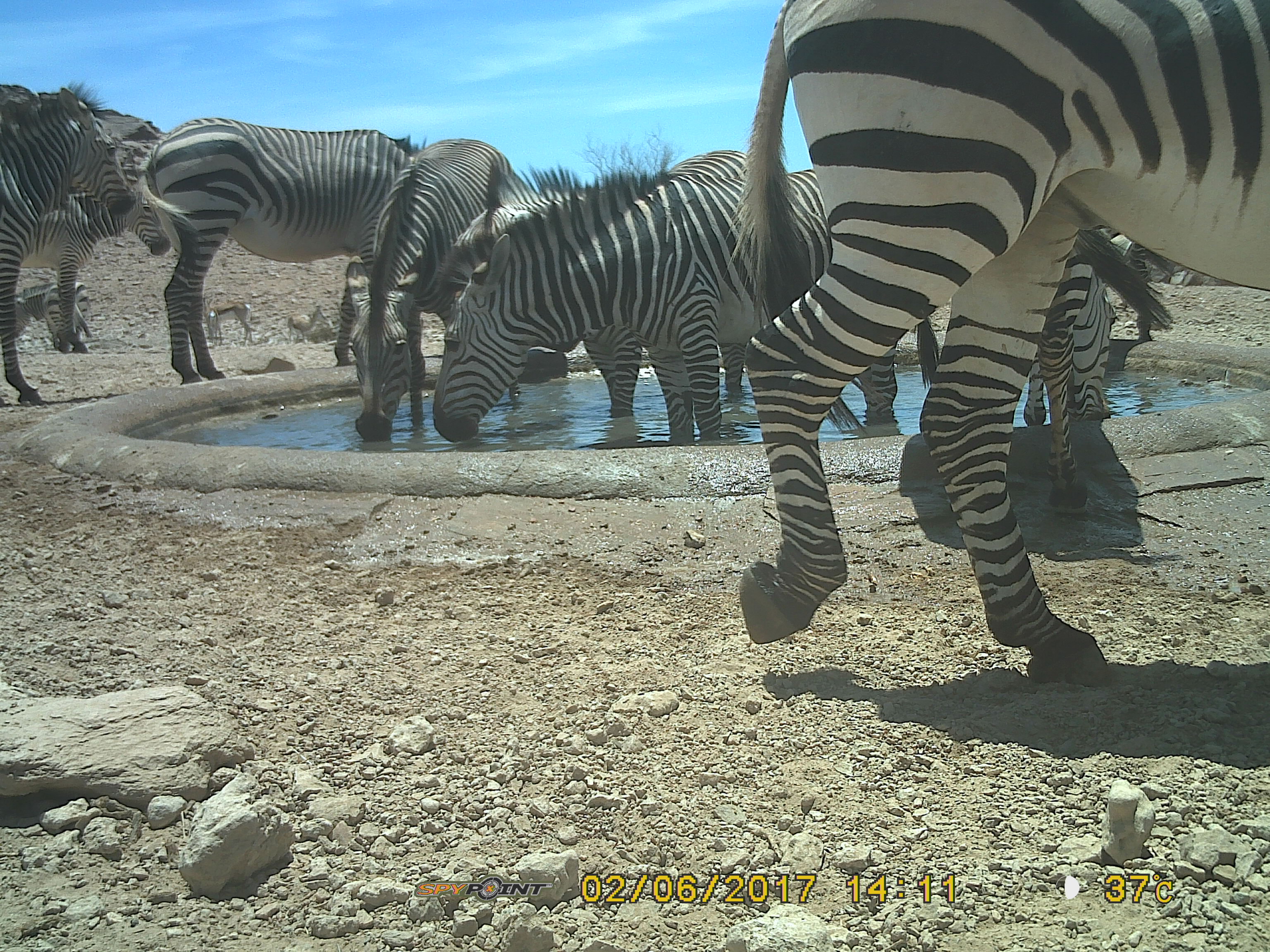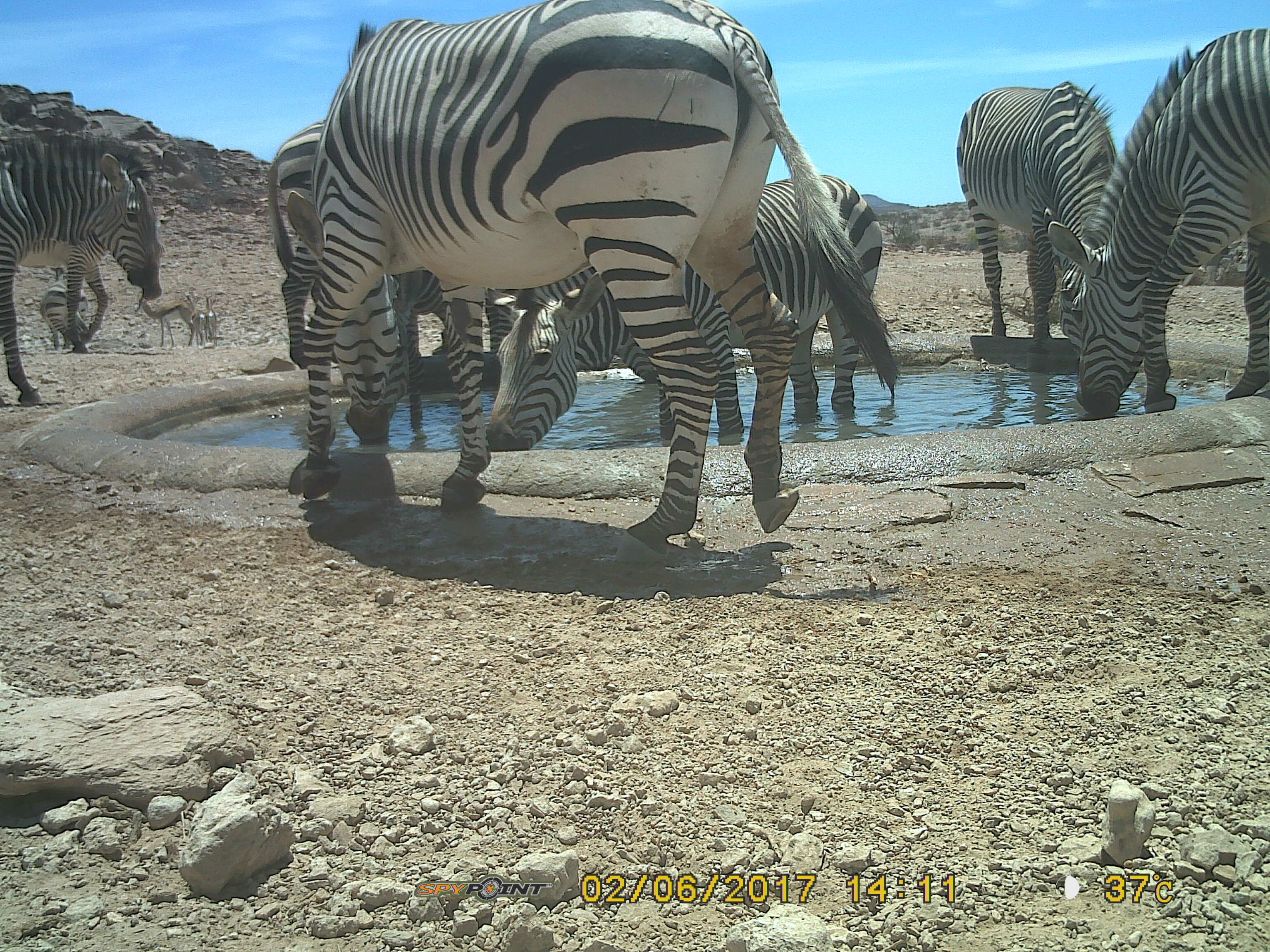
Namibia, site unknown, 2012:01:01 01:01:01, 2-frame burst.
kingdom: Animalia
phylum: Chordata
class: Mammalia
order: Perissodactyla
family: Equidae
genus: Equus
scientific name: Equus zebra hartmannae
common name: hartmann's mountain zebra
Equus zebra hartmannae (hartmann's mountain zebra).